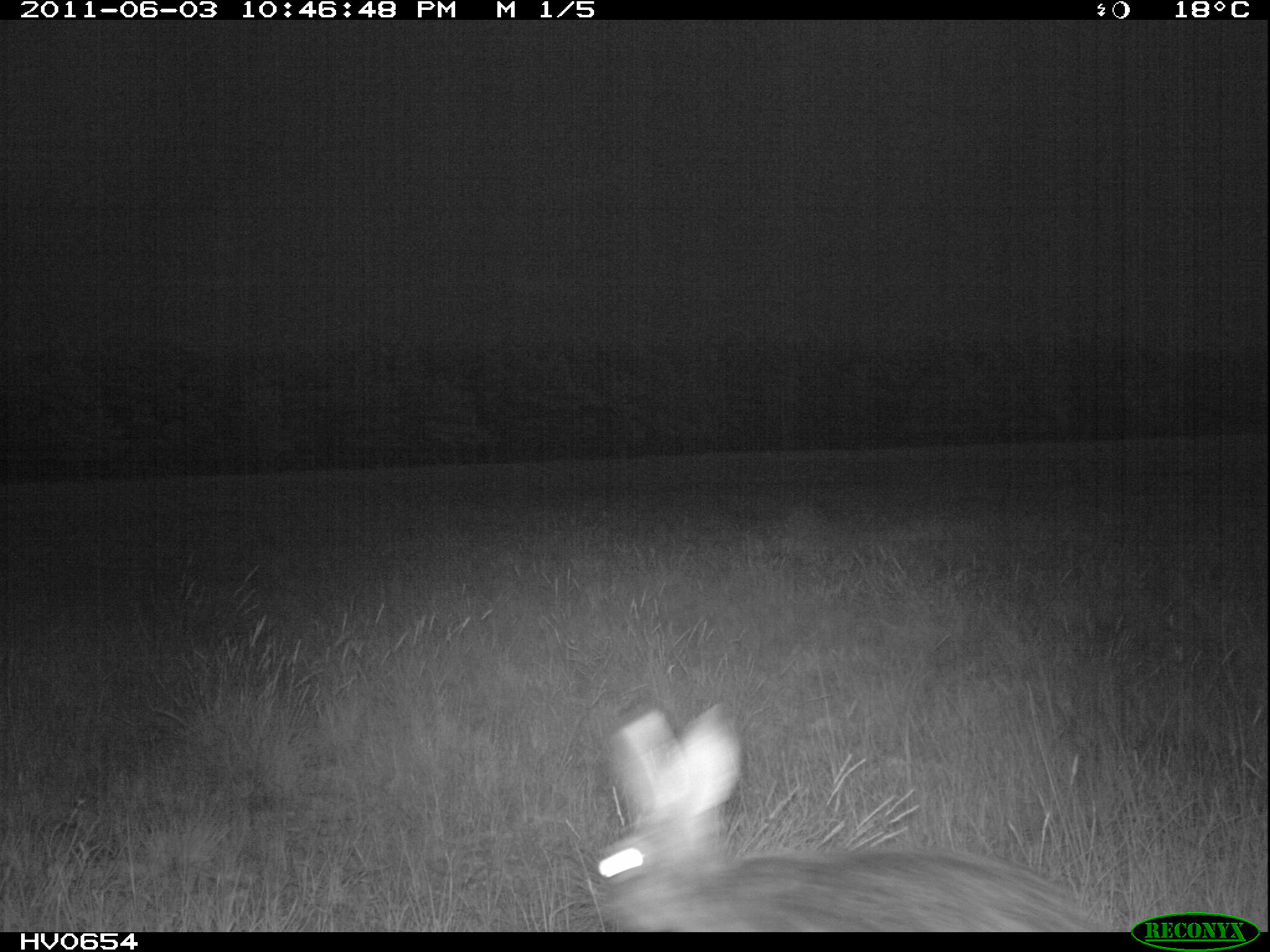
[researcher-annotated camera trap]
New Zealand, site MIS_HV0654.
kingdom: Animalia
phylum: Chordata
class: Mammalia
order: Lagomorpha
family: Leporidae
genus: Lepus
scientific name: Lepus europaeus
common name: brown hare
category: hare